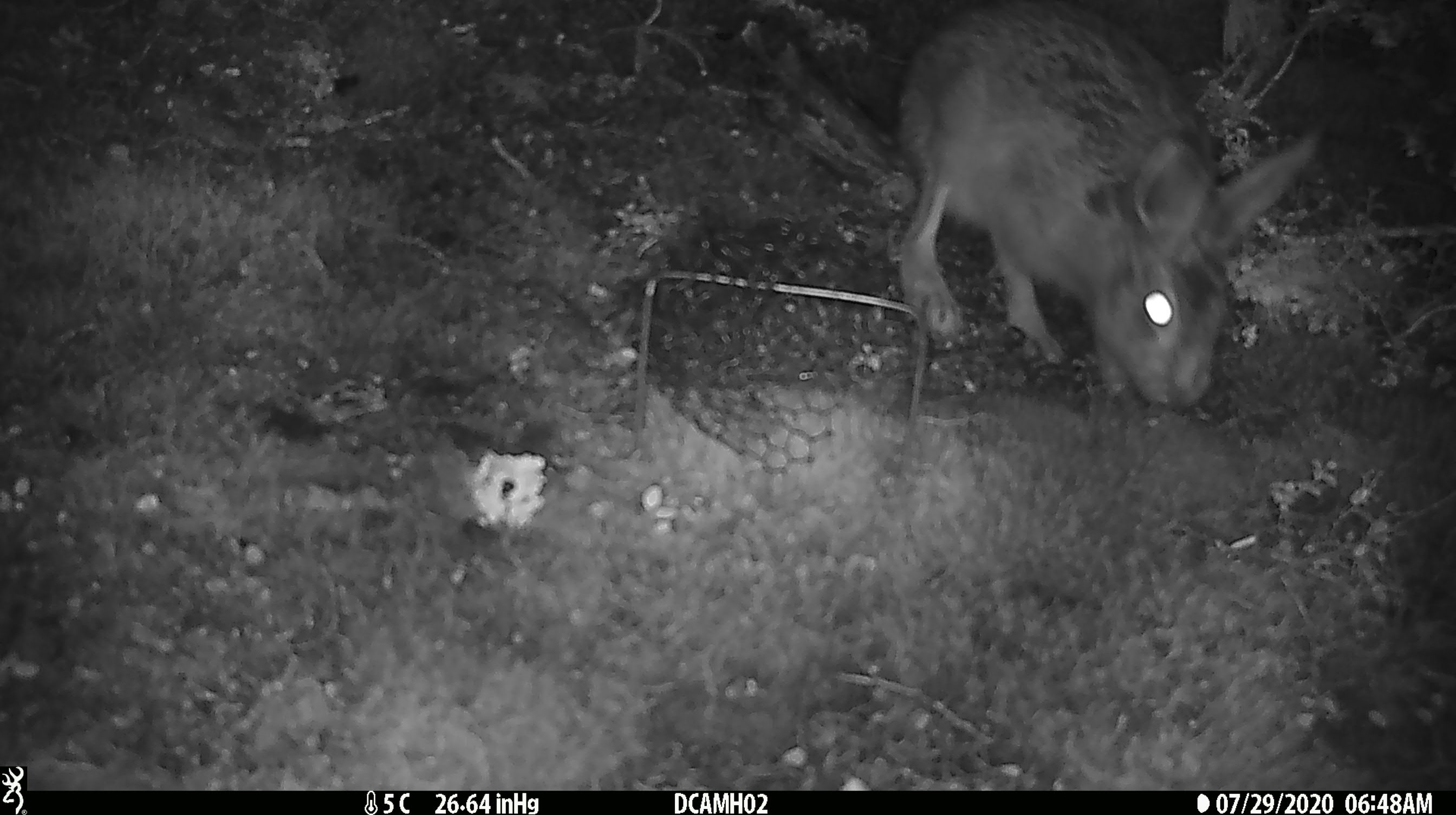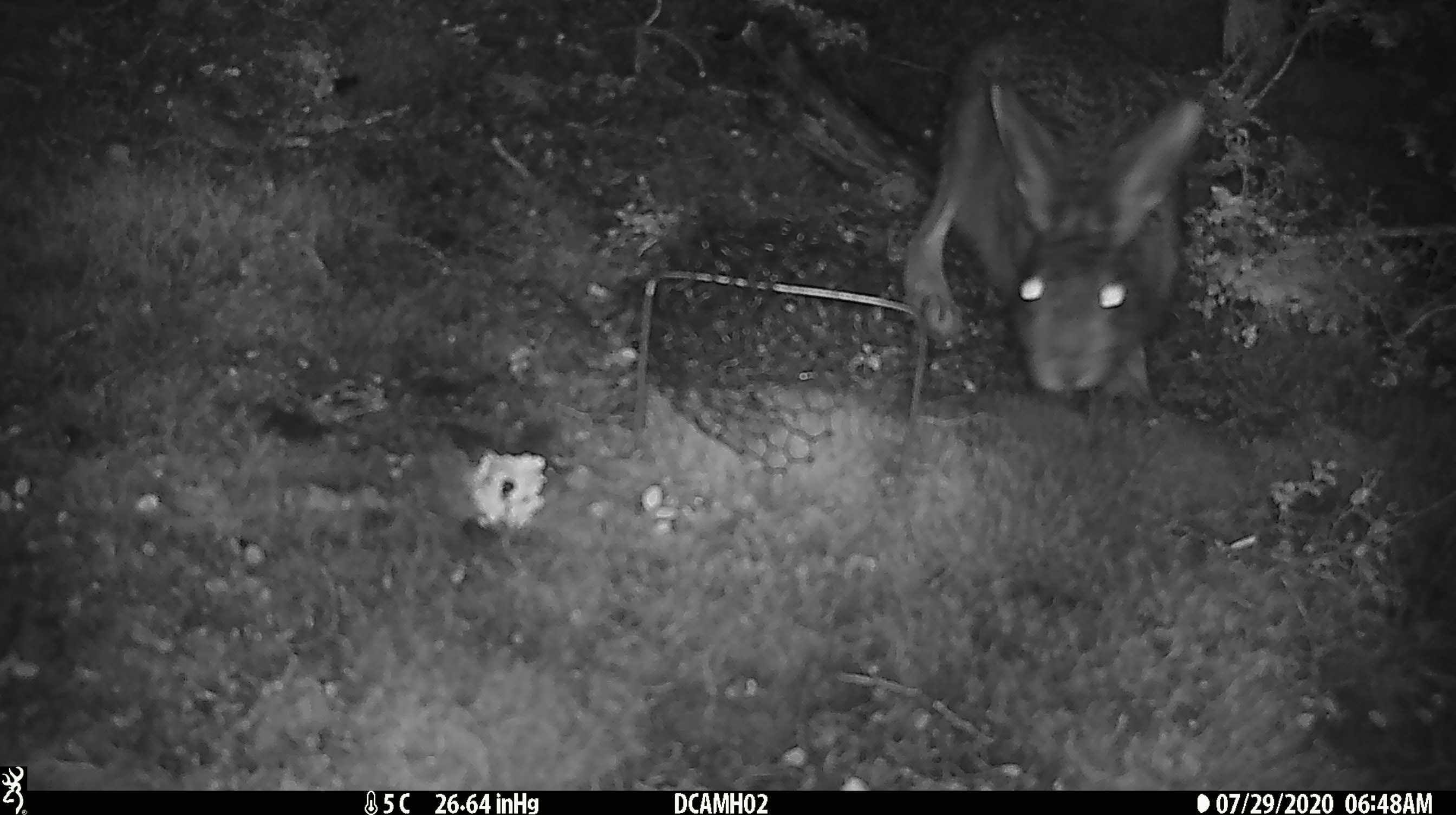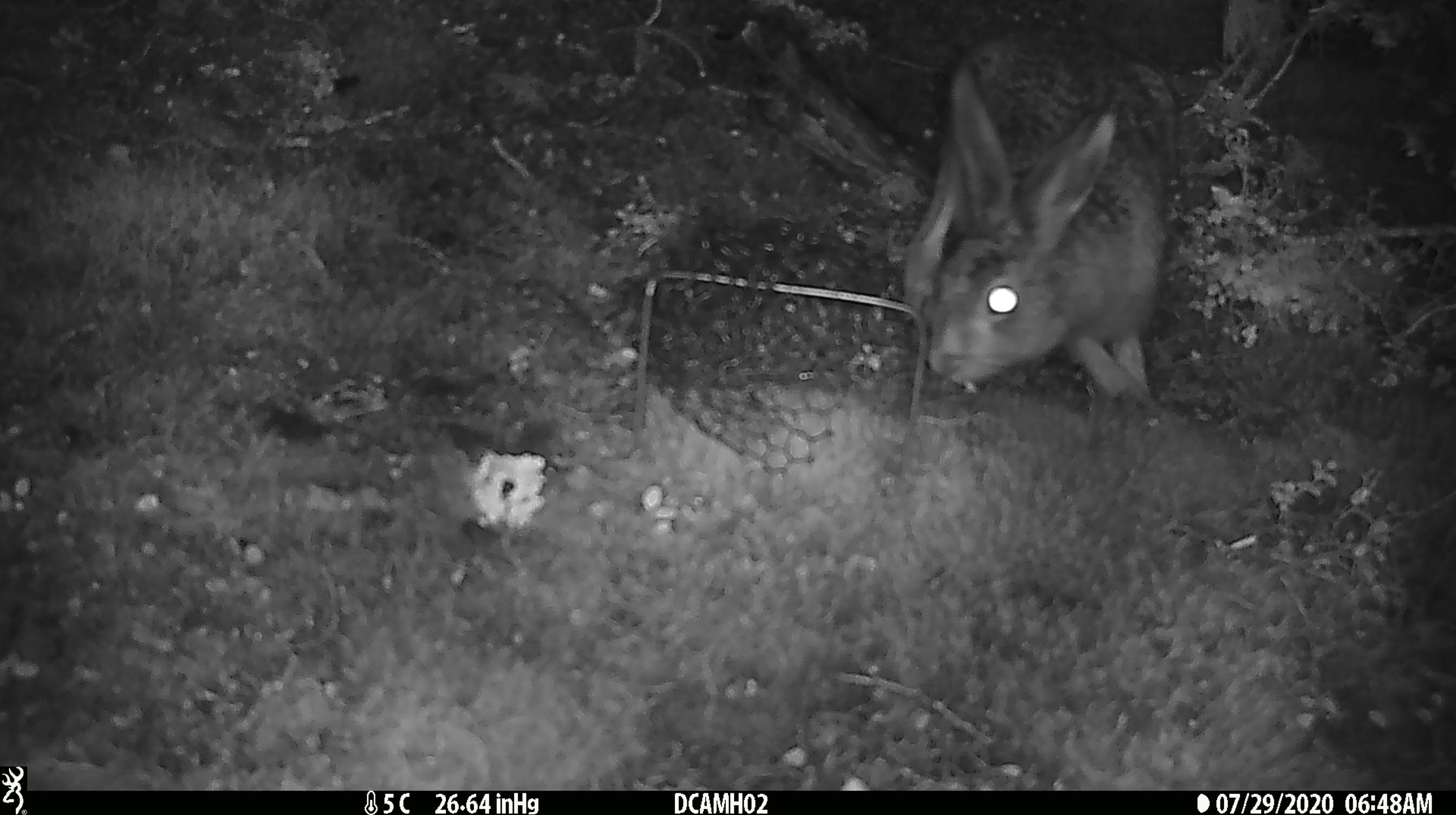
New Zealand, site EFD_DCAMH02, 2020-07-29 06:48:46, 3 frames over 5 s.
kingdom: Animalia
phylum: Chordata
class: Mammalia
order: Lagomorpha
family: Leporidae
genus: Lepus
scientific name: Lepus europaeus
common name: brown hare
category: hare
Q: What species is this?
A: Hare (brown hare) (Lepus europaeus).